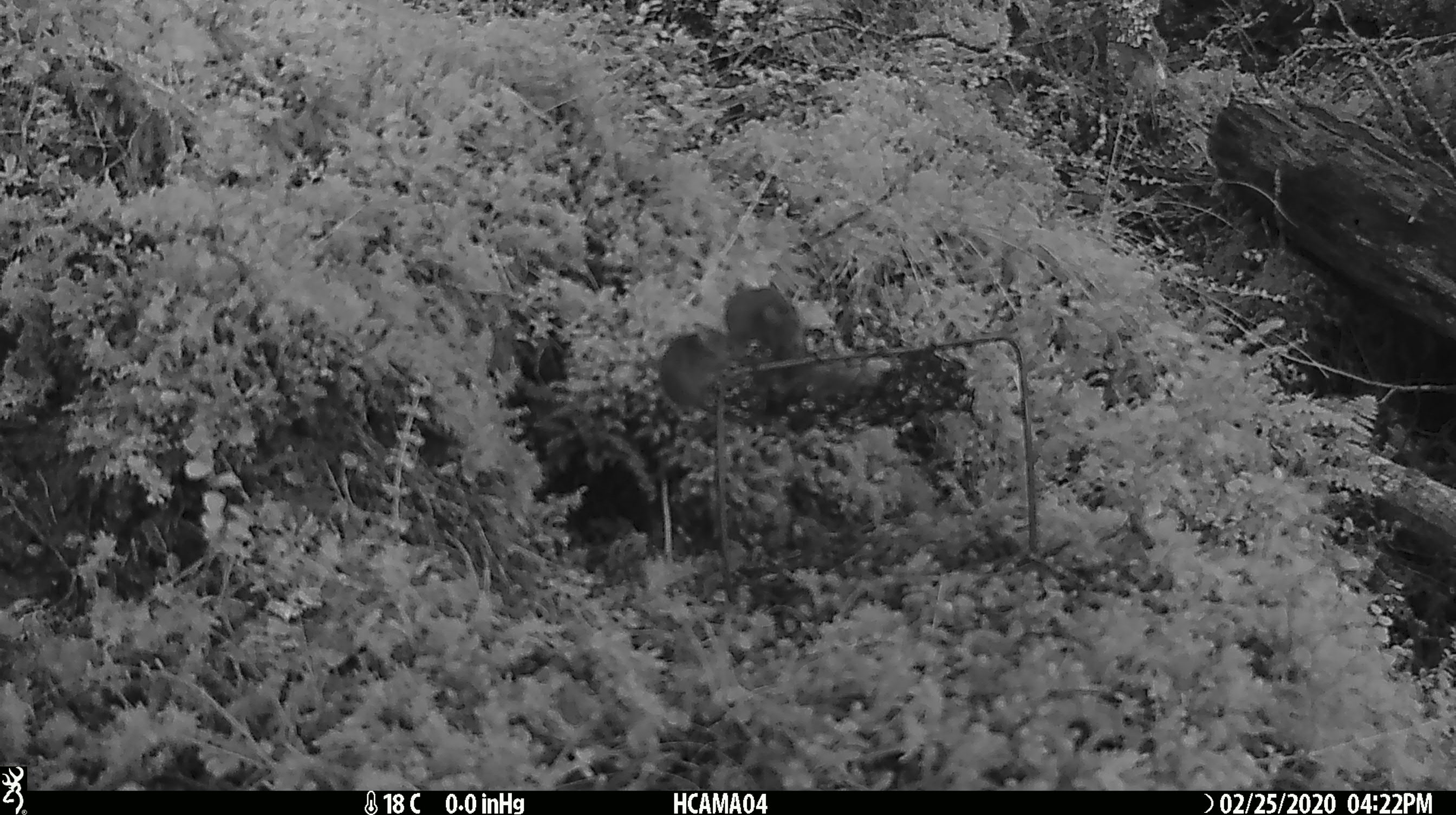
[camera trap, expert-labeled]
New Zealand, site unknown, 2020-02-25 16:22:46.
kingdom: Animalia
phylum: Chordata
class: Mammalia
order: Rodentia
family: Muridae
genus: Mus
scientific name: Mus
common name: mouse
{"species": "mouse (Mus)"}